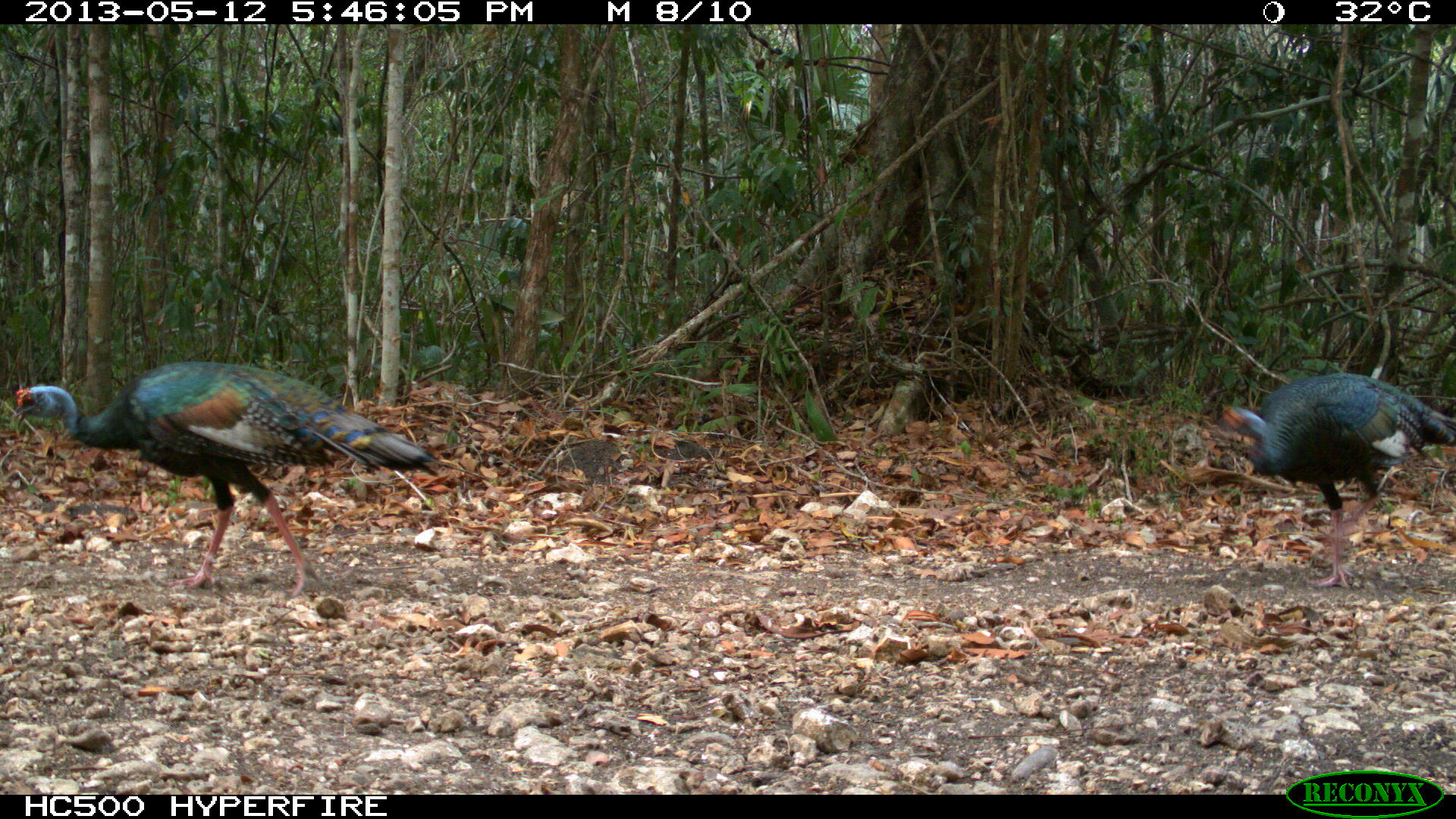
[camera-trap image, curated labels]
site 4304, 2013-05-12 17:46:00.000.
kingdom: Animalia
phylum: Chordata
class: Aves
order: Galliformes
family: Phasianidae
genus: Meleagris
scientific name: Meleagris ocellata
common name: ocellated turkey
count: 3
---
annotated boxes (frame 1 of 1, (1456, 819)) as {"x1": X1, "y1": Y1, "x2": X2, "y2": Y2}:
meleagris ocellata: {"x1": 10, "y1": 359, "x2": 439, "y2": 599}; {"x1": 1219, "y1": 370, "x2": 1456, "y2": 589}